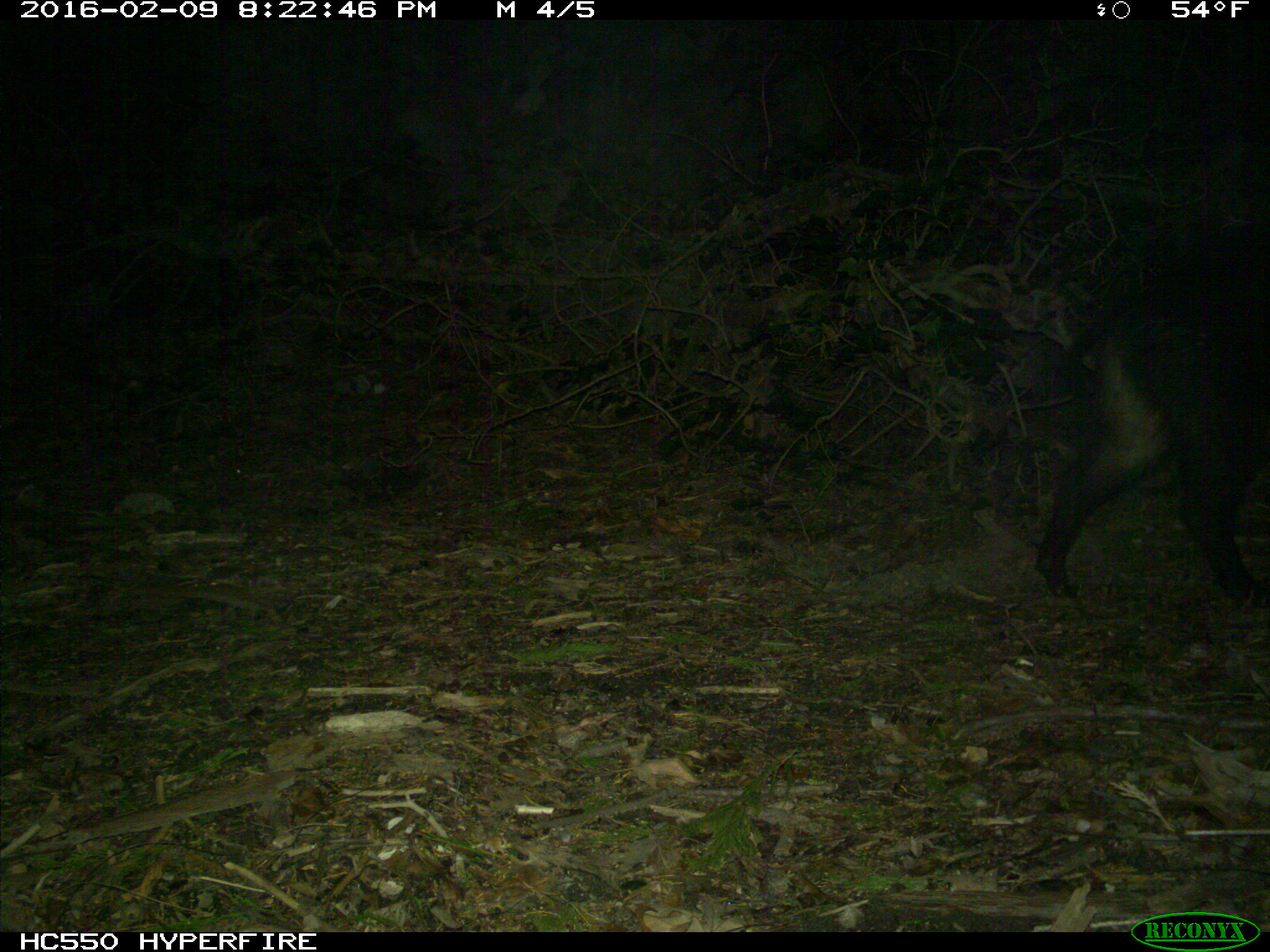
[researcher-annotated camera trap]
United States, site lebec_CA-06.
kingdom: Animalia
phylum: Chordata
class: Mammalia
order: Artiodactyla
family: Suidae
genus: Sus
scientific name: Sus scrofa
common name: wild boar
Sus scrofa (wild boar).